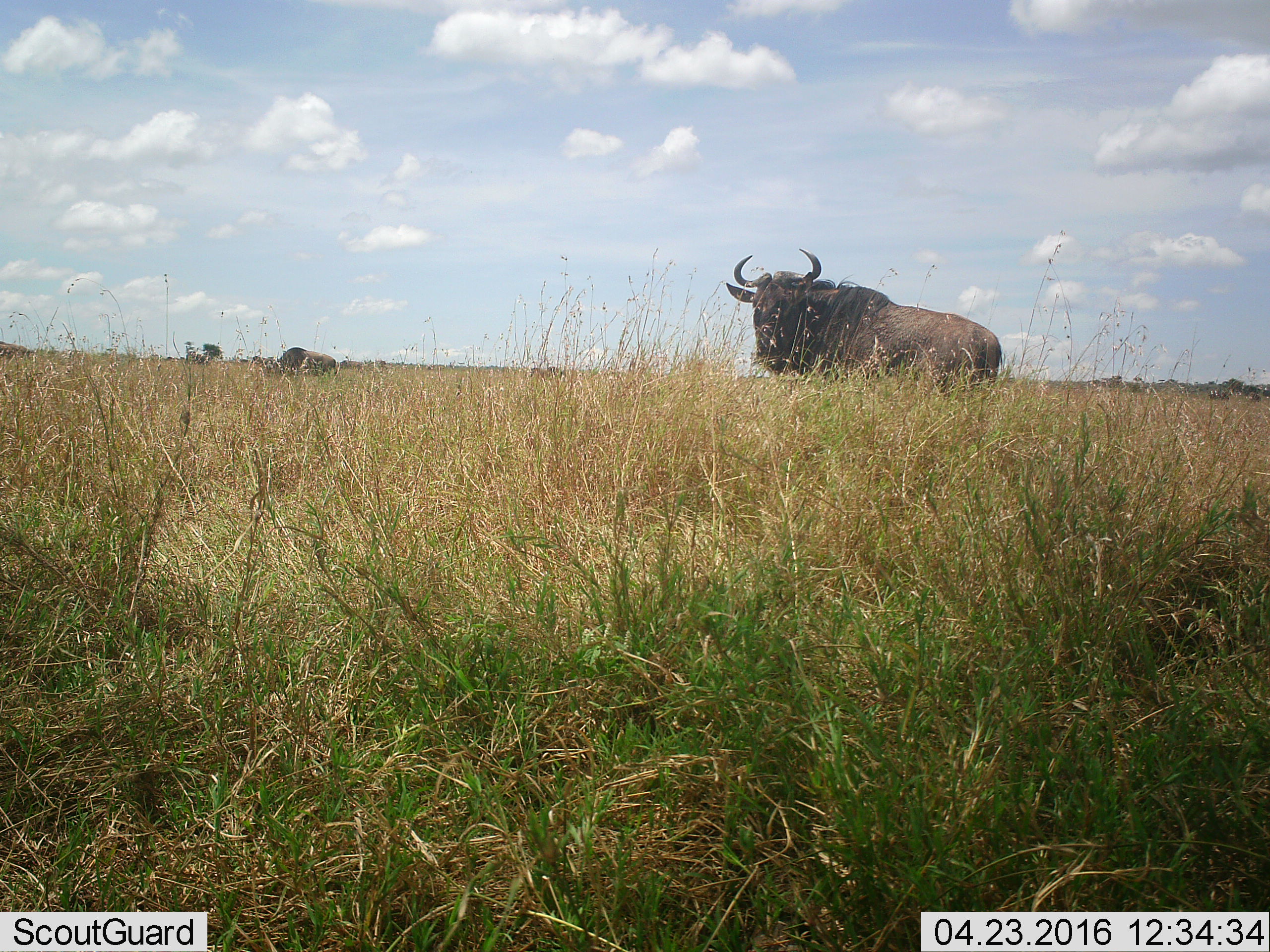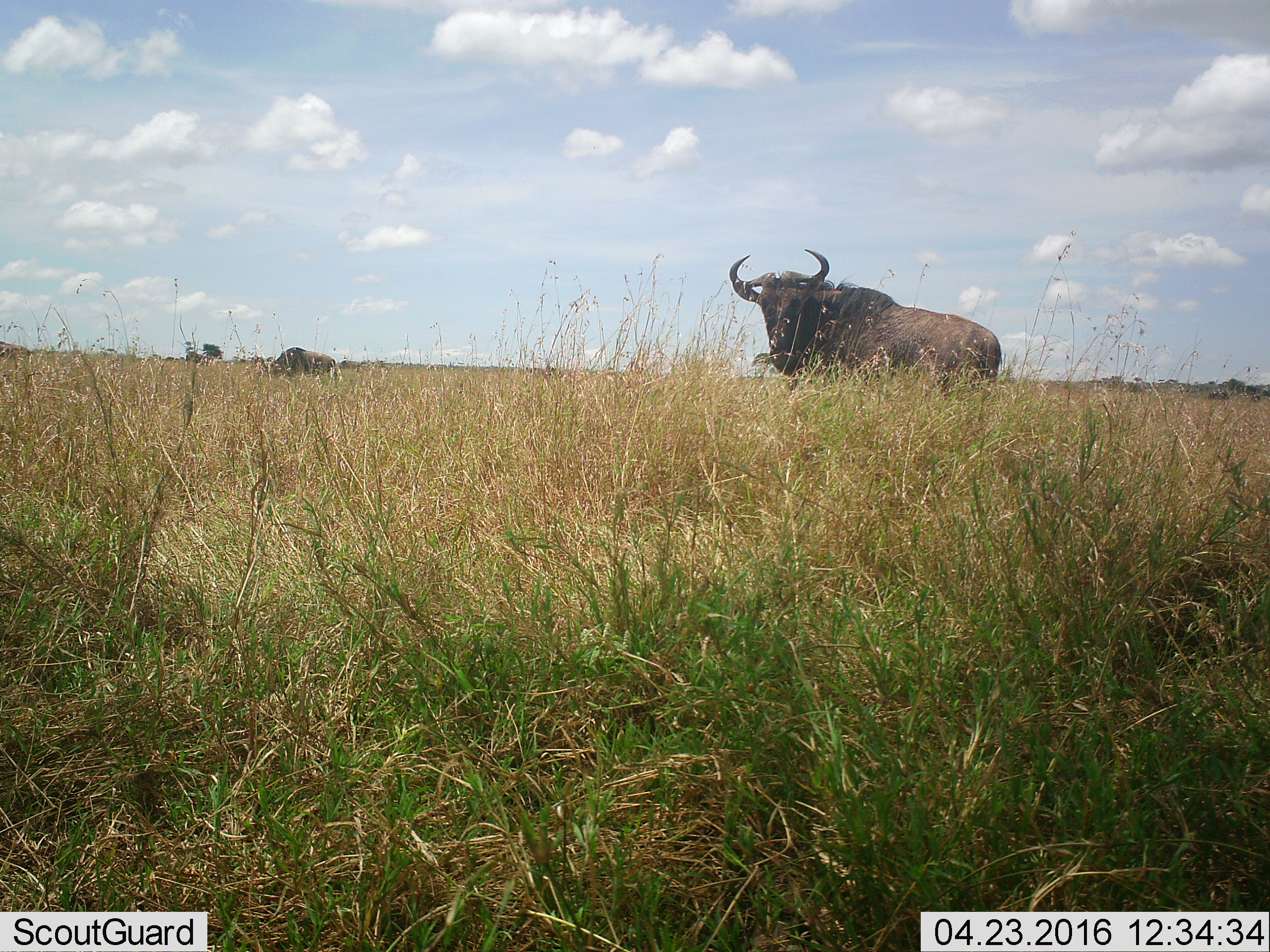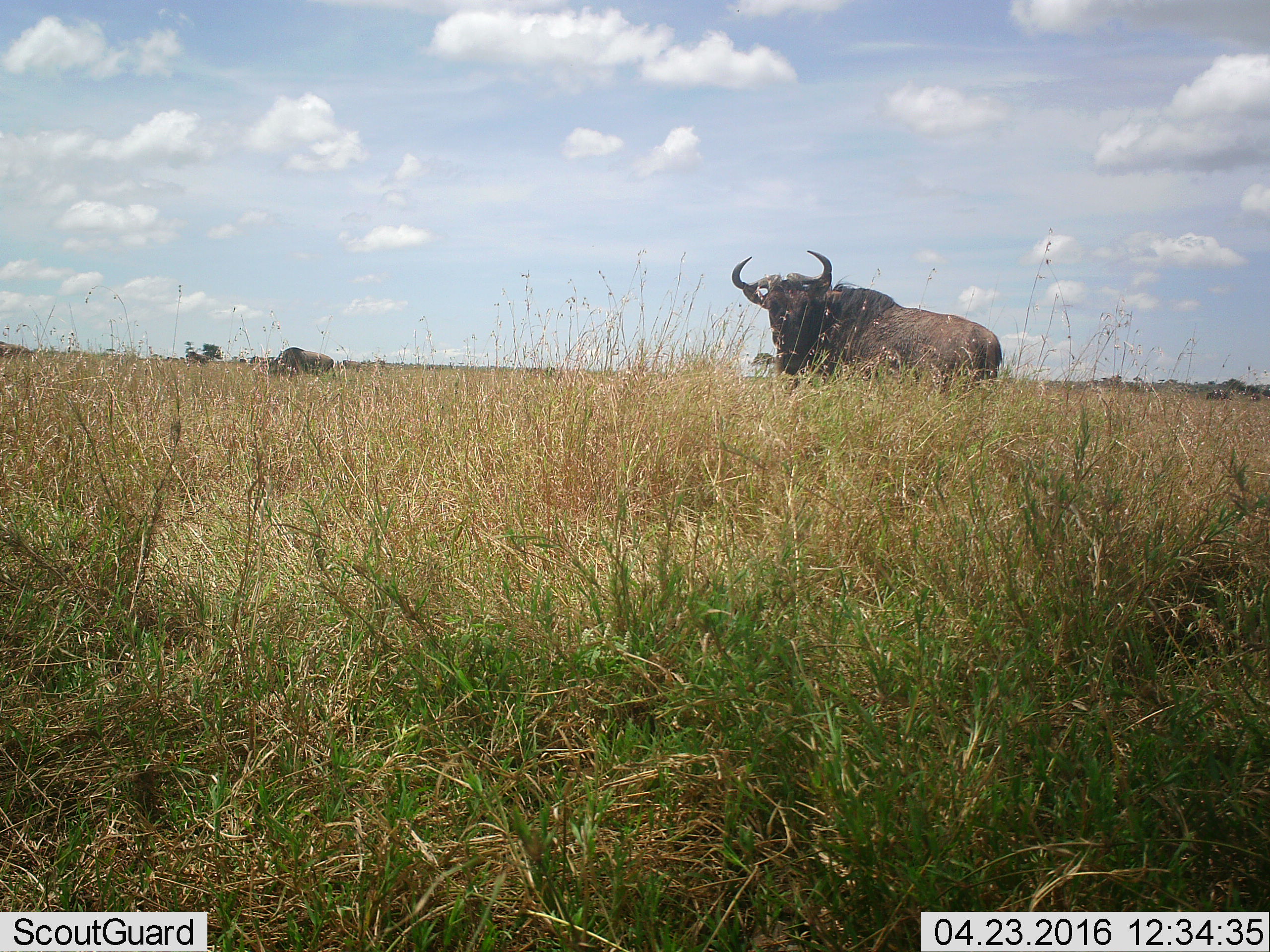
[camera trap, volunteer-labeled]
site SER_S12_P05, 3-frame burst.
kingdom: Animalia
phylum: Chordata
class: Mammalia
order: Artiodactyla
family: Bovidae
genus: Connochaetes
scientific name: Connochaetes taurinus taurinus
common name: blue wildebeest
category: wildebeestblue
Wildebeestblue (blue wildebeest) (Connochaetes taurinus taurinus), count 6. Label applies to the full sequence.